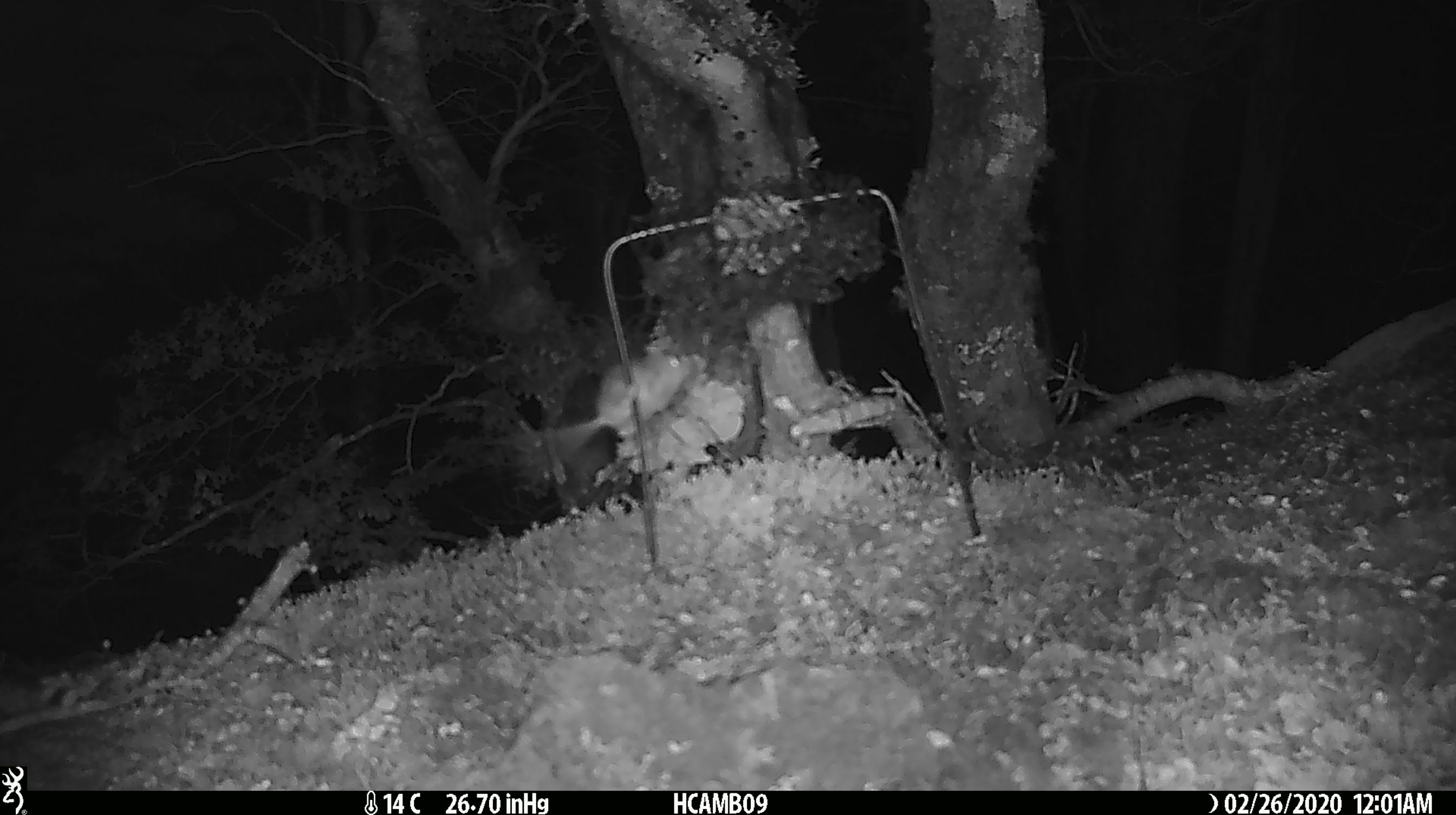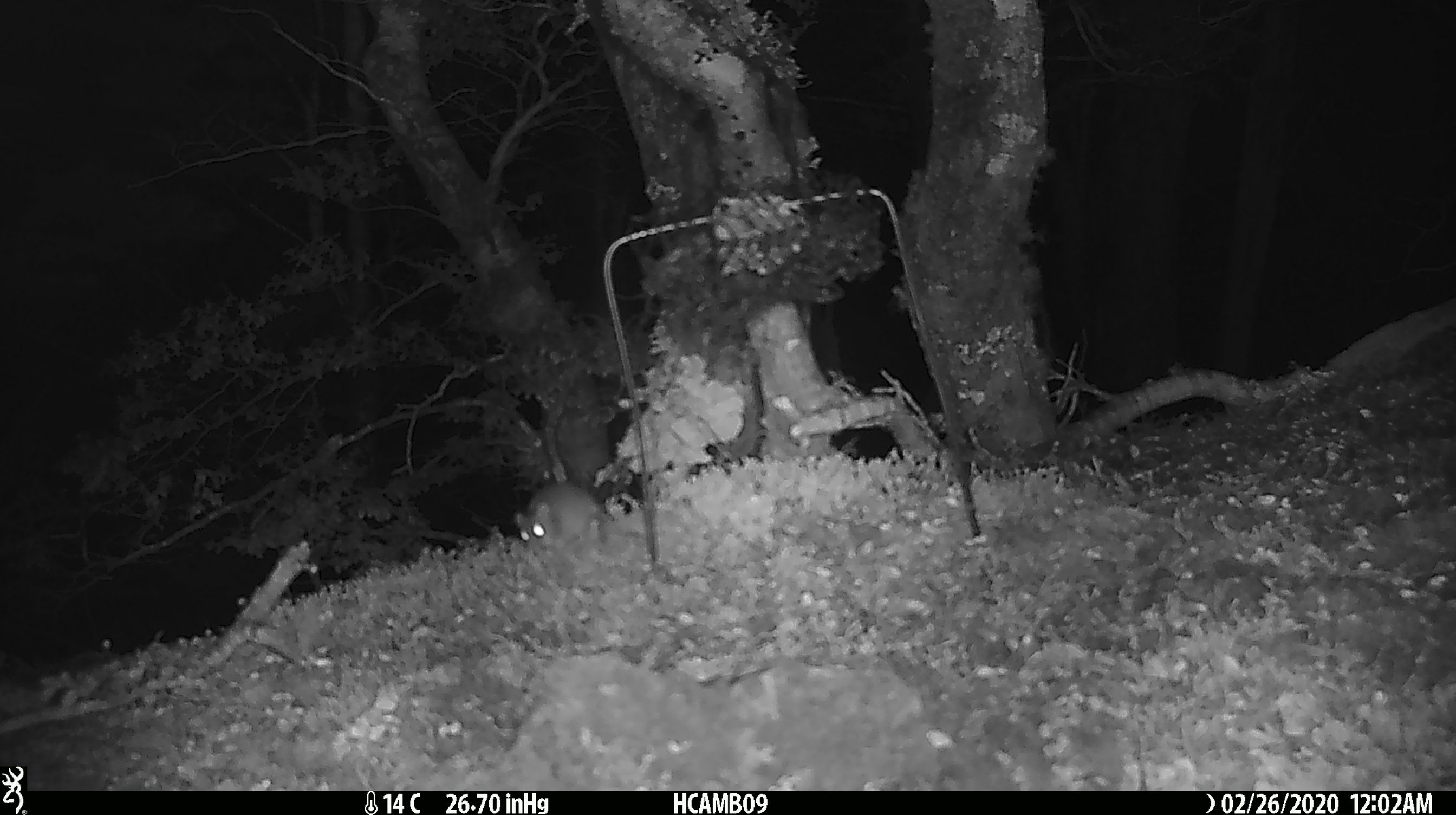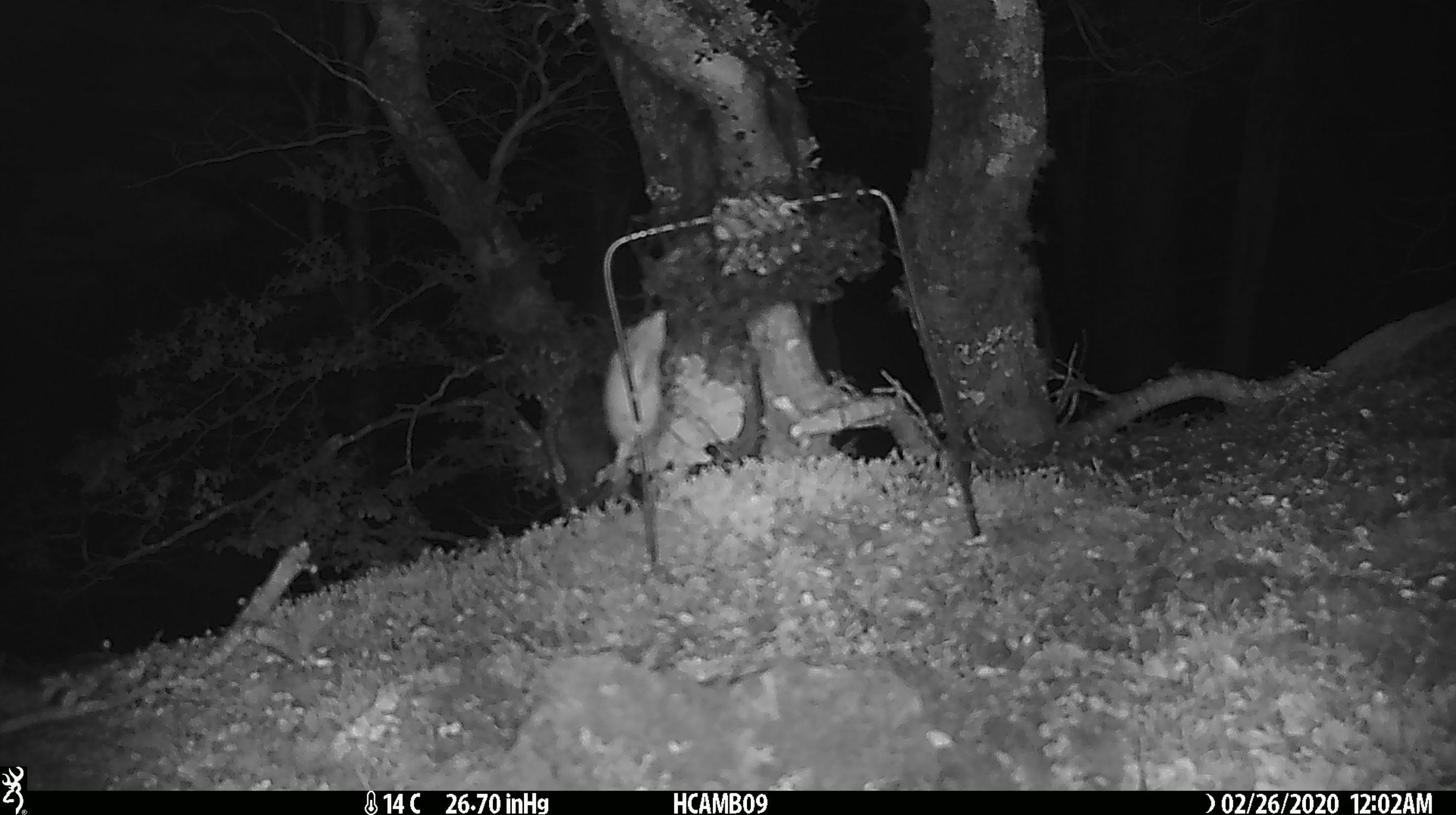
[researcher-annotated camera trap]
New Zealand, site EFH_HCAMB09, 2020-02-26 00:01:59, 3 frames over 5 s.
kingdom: Animalia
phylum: Chordata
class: Mammalia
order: Rodentia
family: Muridae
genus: Mus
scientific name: Mus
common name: mouse